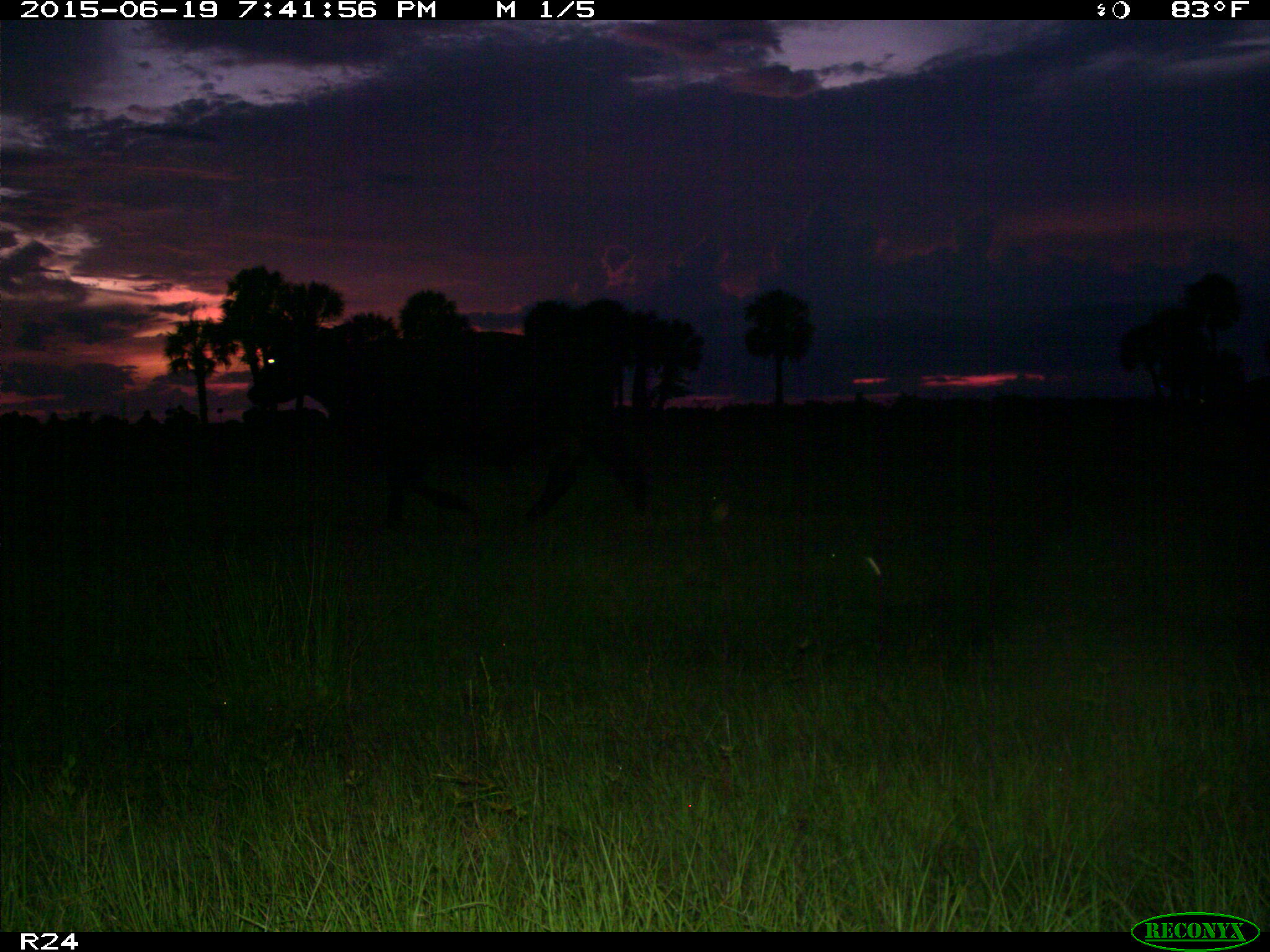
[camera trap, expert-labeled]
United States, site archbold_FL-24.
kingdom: Animalia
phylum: Chordata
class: Mammalia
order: Artiodactyla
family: Bovidae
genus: Bos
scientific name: Bos taurus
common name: domestic cow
Bos taurus (domestic cow).